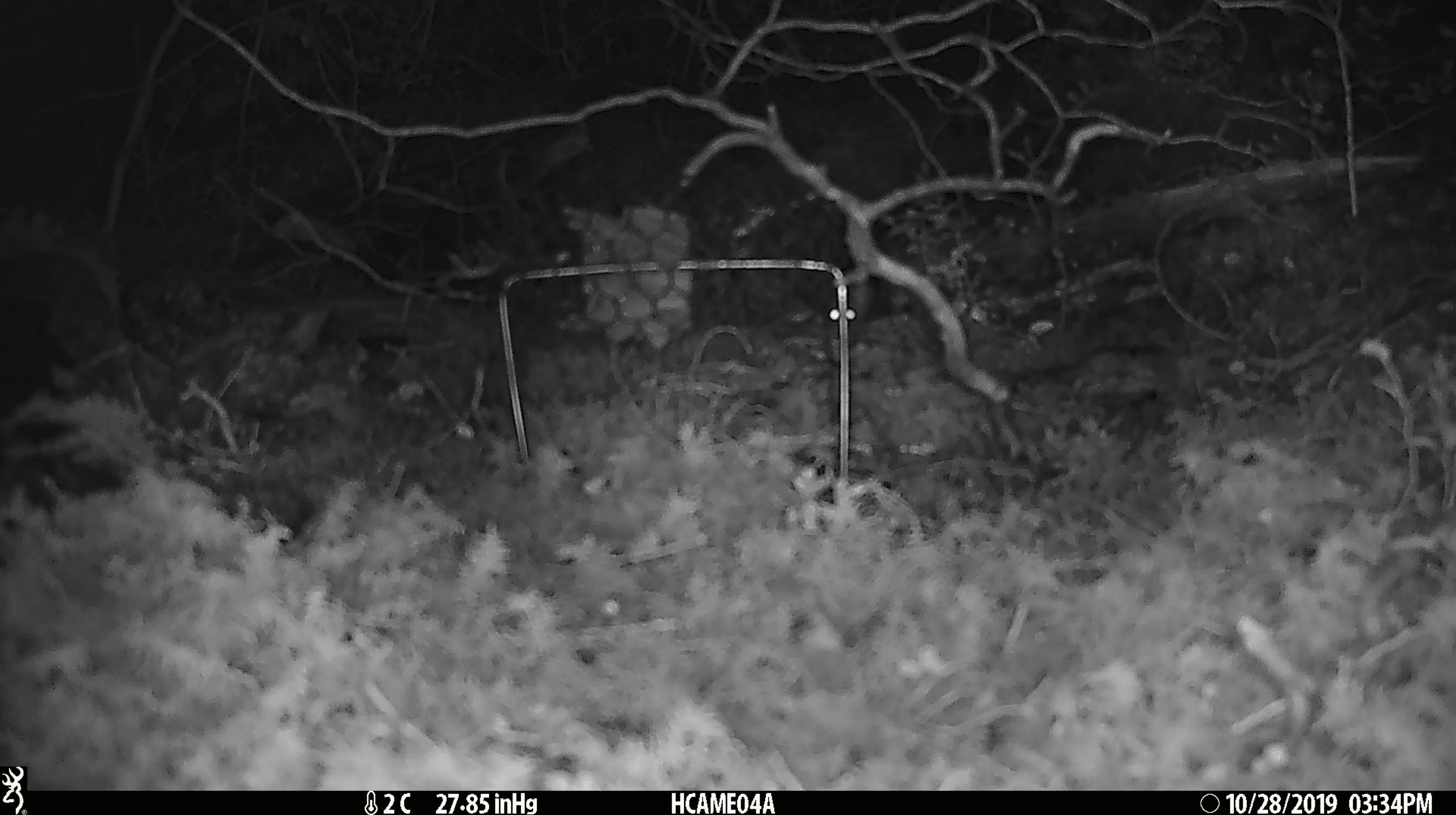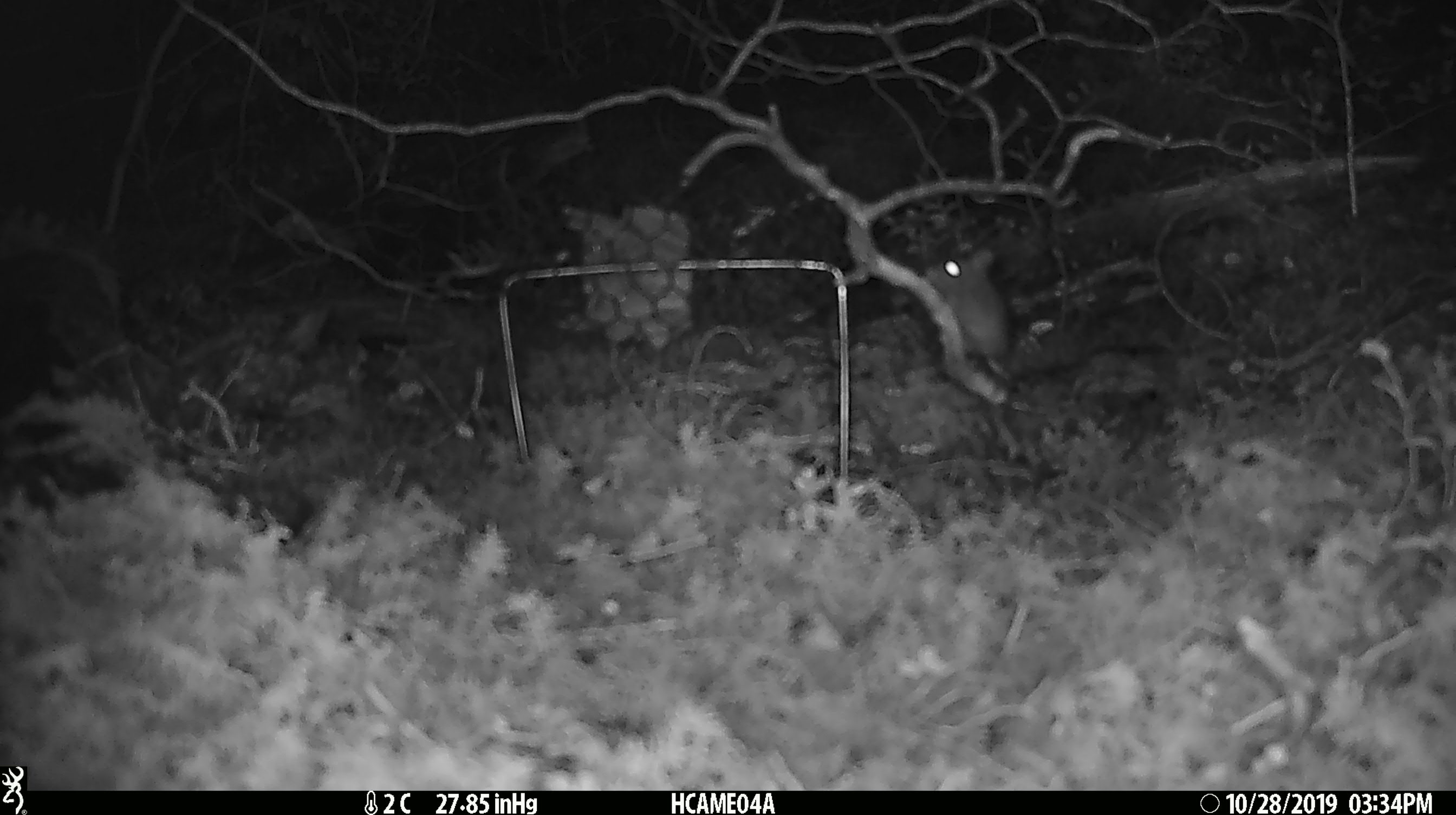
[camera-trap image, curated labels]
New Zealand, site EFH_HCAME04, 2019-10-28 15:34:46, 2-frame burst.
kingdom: Animalia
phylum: Chordata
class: Mammalia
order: Rodentia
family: Muridae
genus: Mus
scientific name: Mus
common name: mouse